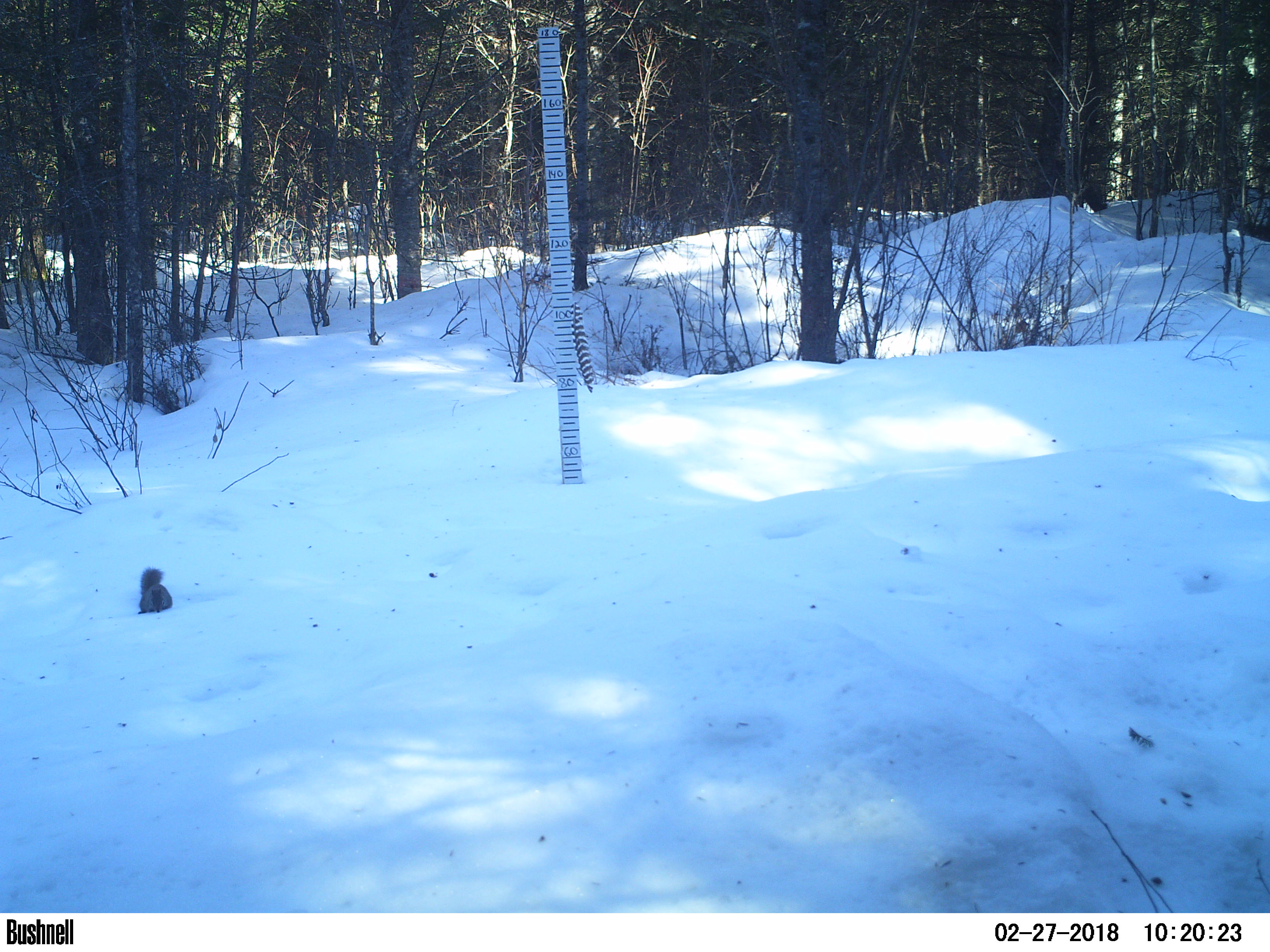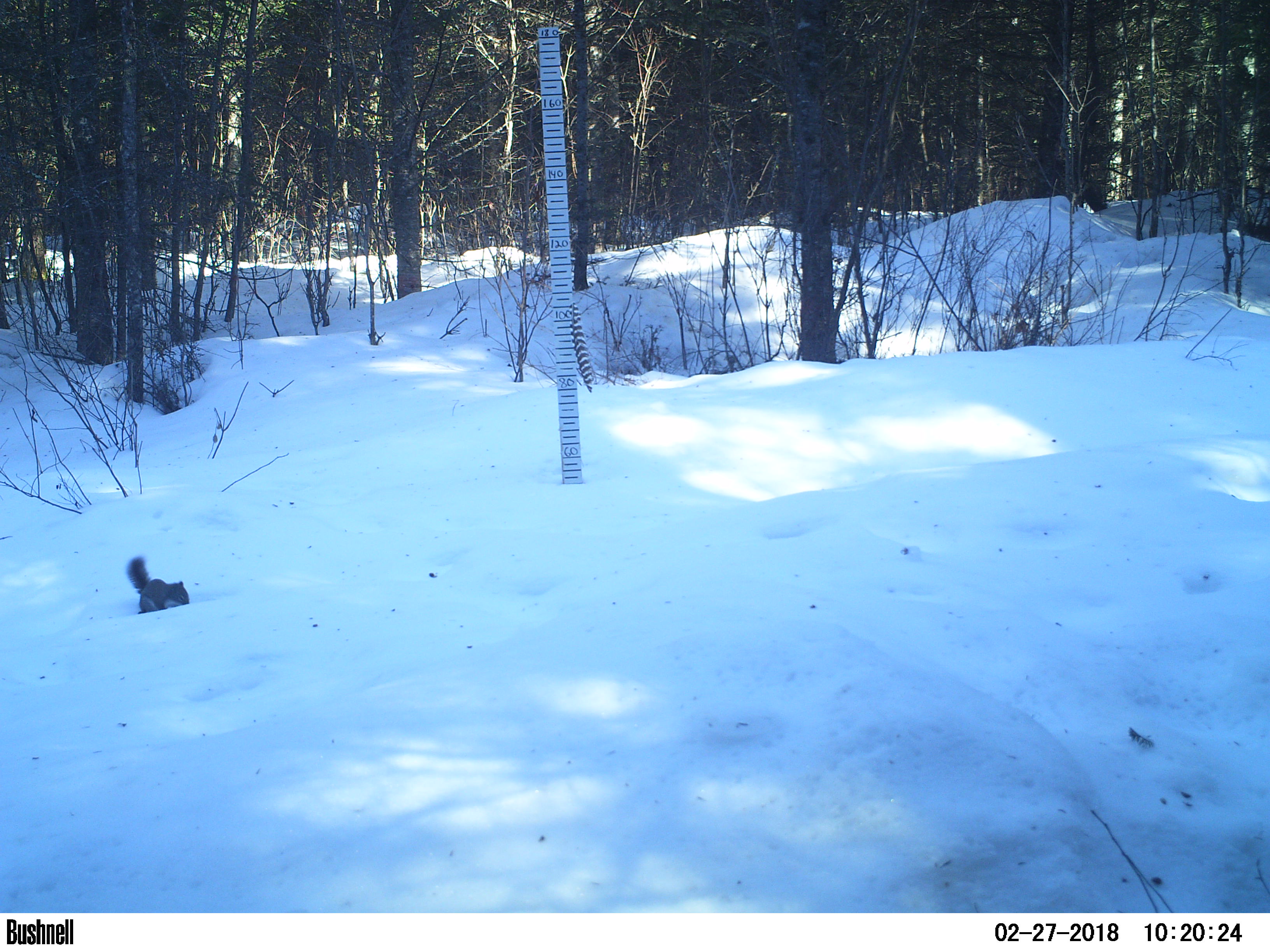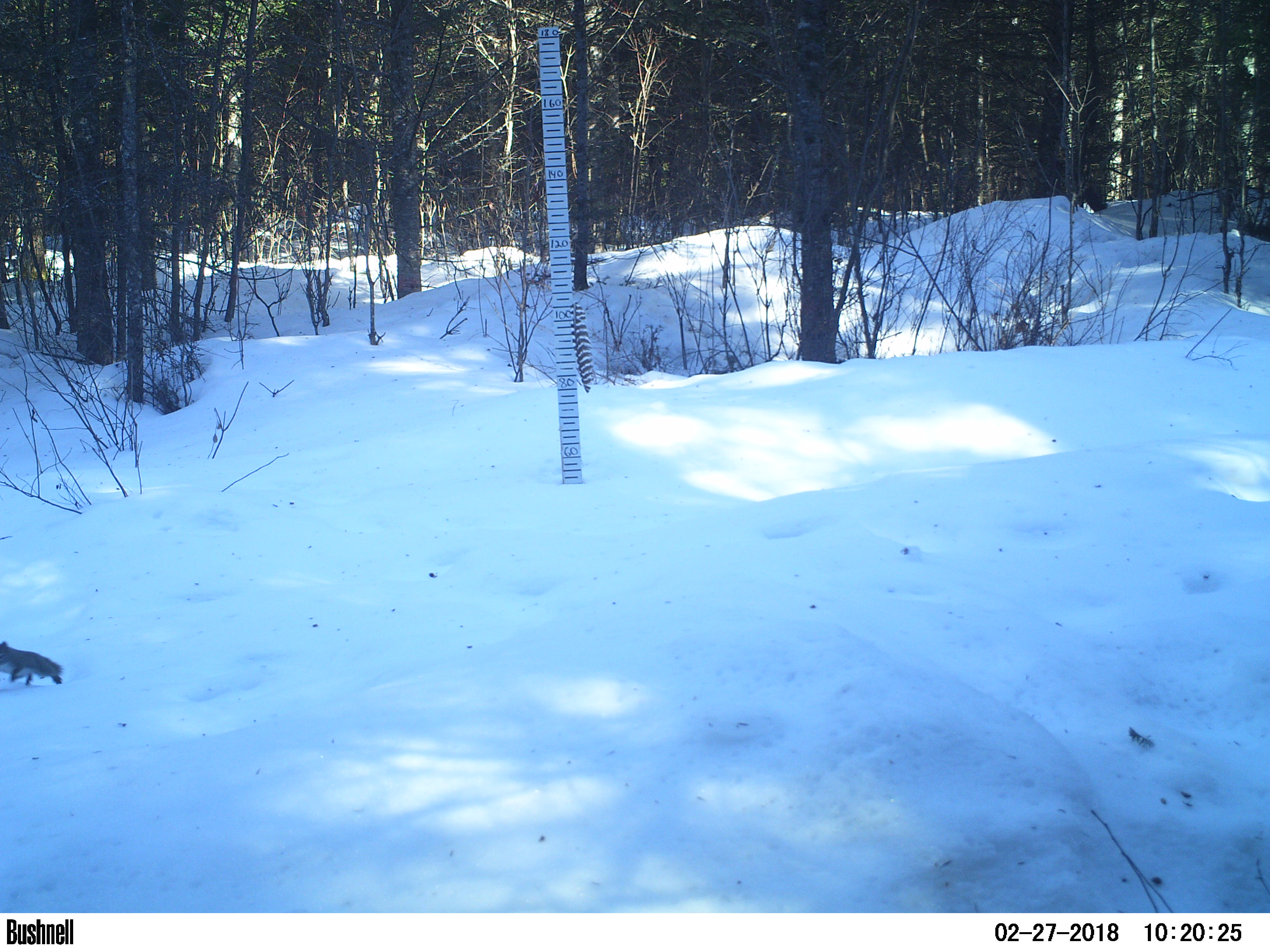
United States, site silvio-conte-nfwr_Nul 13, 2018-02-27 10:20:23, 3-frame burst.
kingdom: Animalia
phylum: Chordata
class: Mammalia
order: Rodentia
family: Sciuridae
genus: Tamiasciurus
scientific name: Tamiasciurus hudsonicus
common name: red squirrel